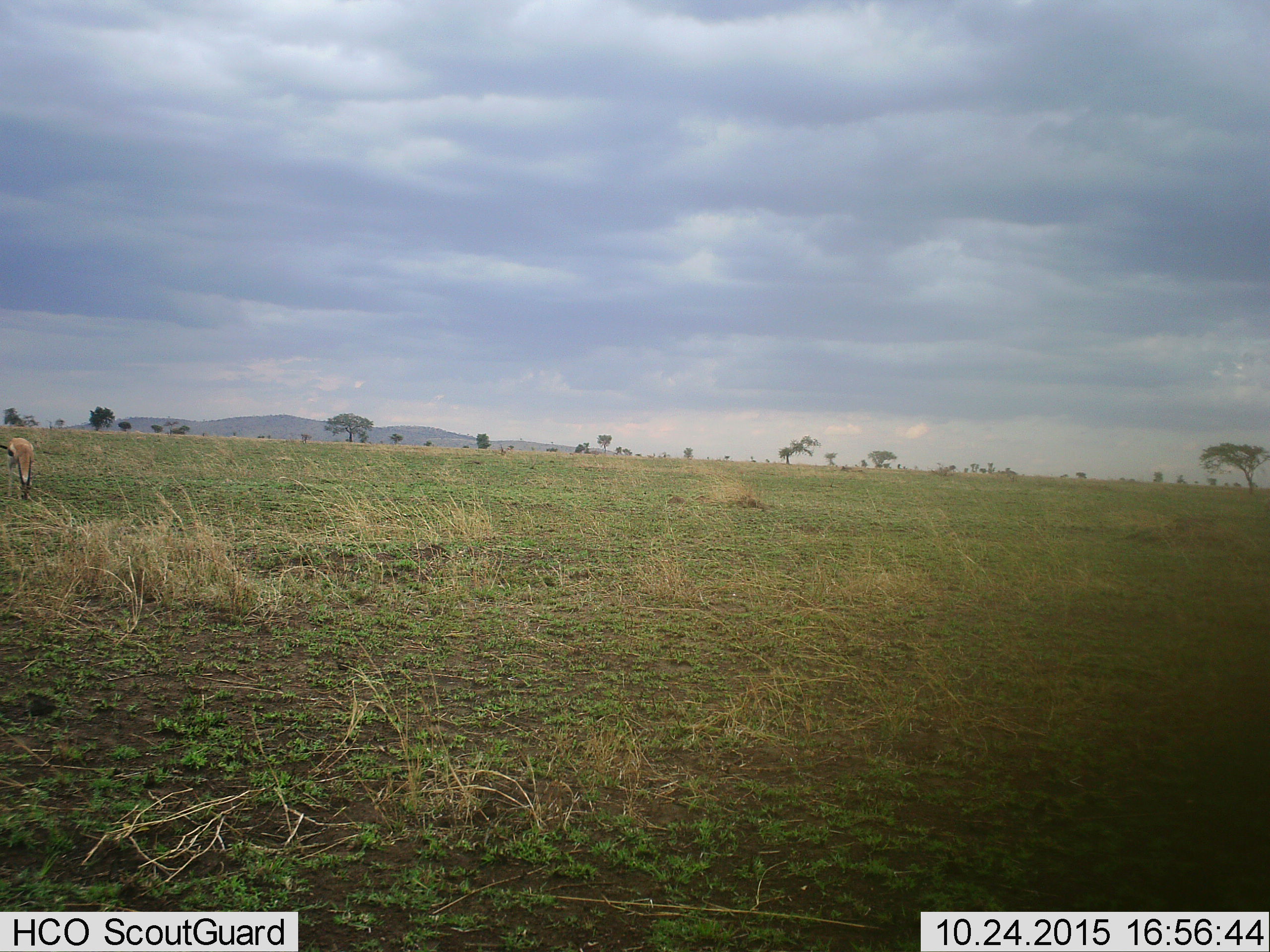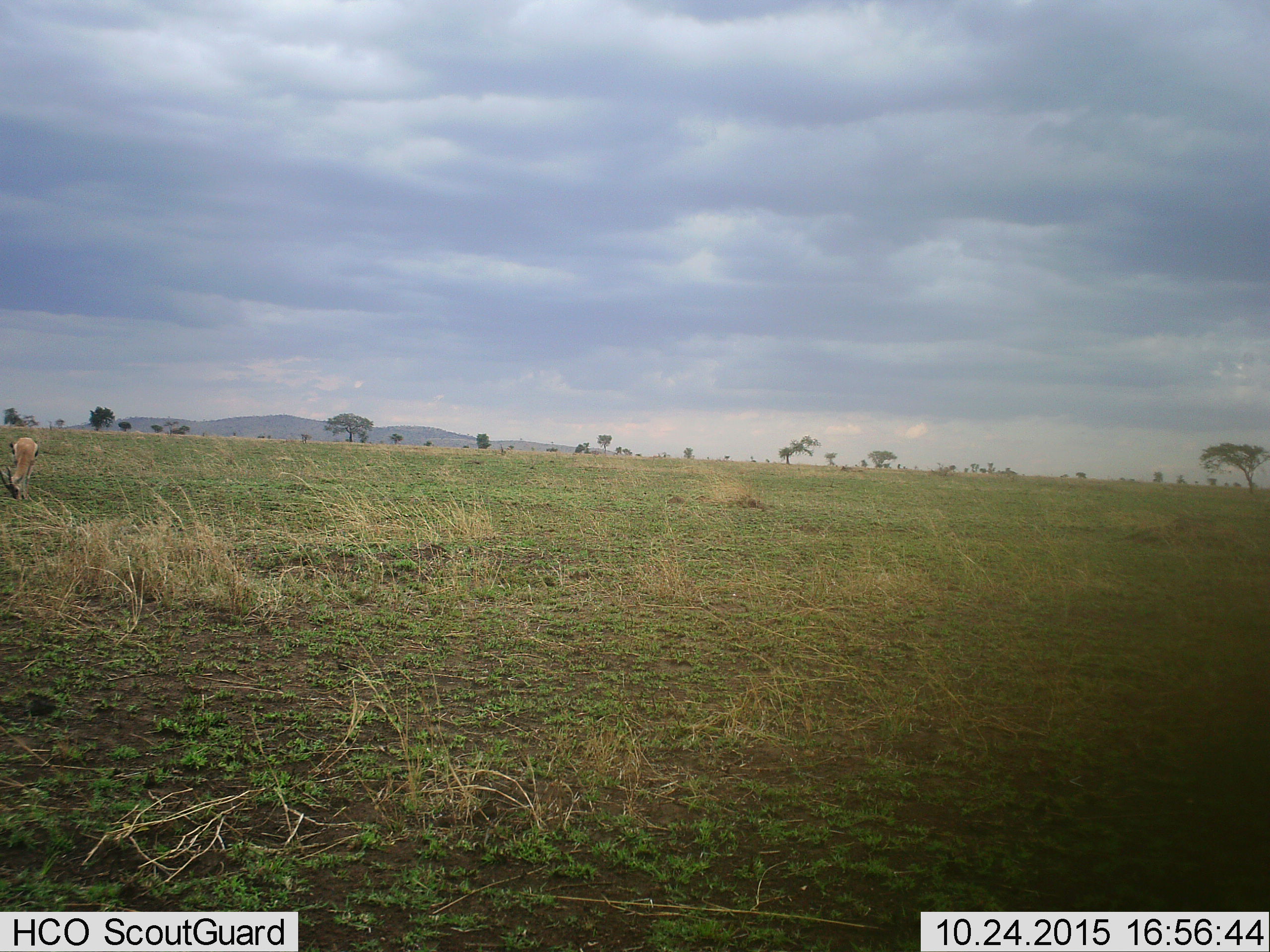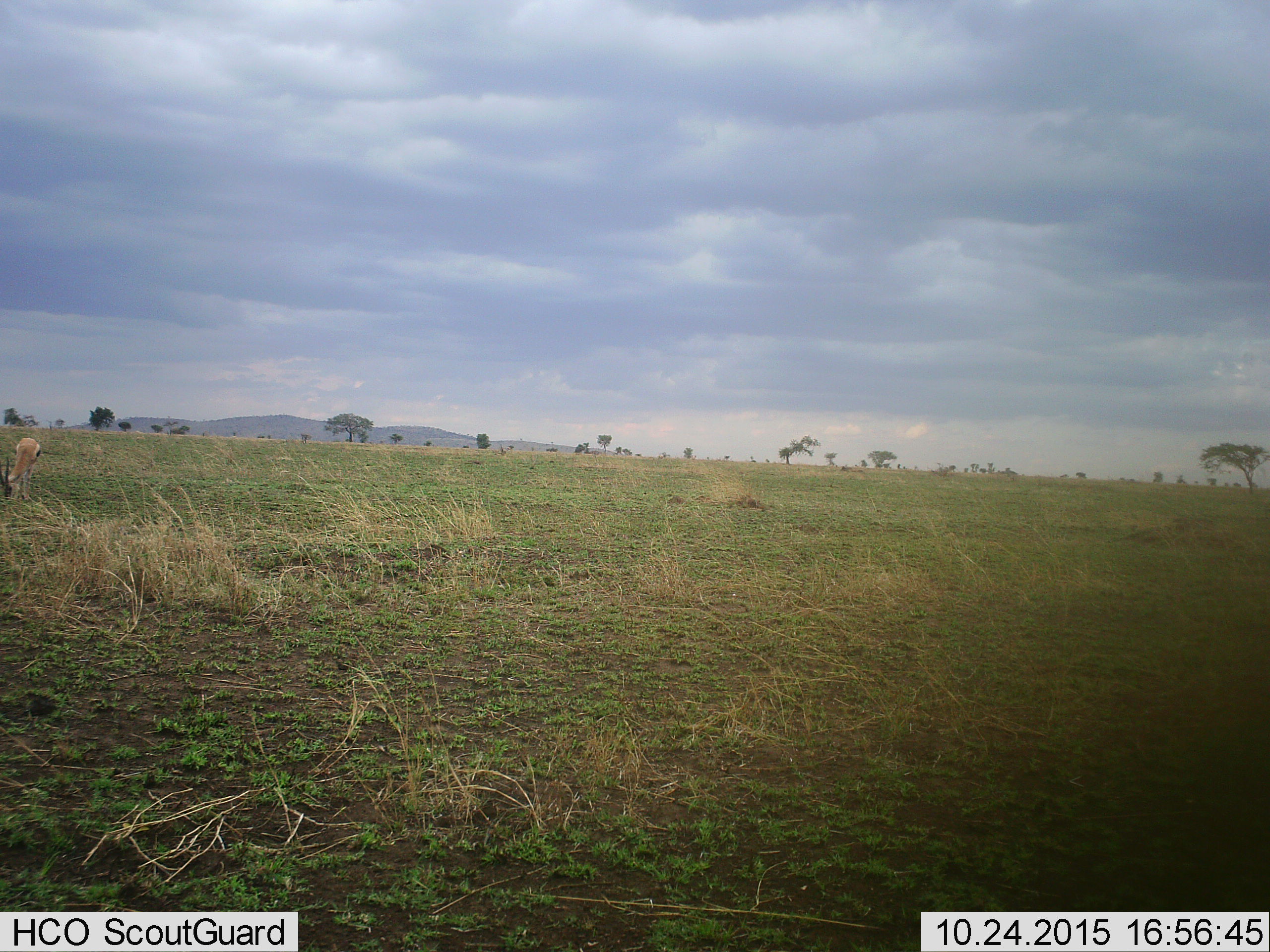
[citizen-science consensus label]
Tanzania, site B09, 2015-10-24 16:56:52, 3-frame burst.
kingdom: Animalia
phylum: Chordata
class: Mammalia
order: Artiodactyla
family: Bovidae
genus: Eudorcas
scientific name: Eudorcas thomsonii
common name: thomson's gazelle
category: gazellethomsons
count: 1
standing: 40%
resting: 0%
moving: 10%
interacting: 0%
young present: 0%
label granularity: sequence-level